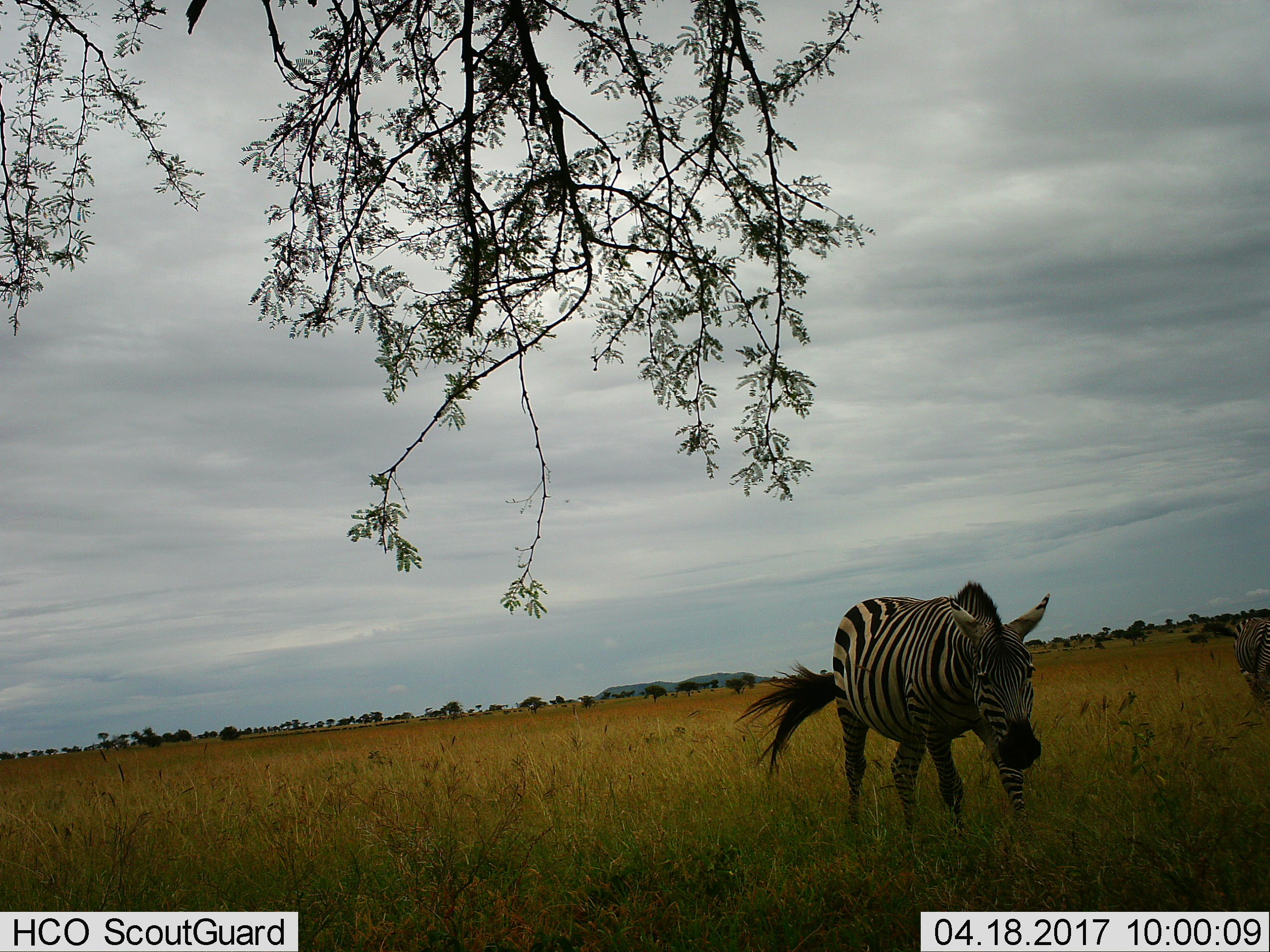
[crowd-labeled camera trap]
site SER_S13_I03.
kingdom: Animalia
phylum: Chordata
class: Mammalia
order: Perissodactyla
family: Equidae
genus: Equus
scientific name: Equus quagga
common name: plains zebra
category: zebraplains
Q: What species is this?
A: Zebraplains (plains zebra) (Equus quagga).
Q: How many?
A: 2.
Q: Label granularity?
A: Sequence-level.